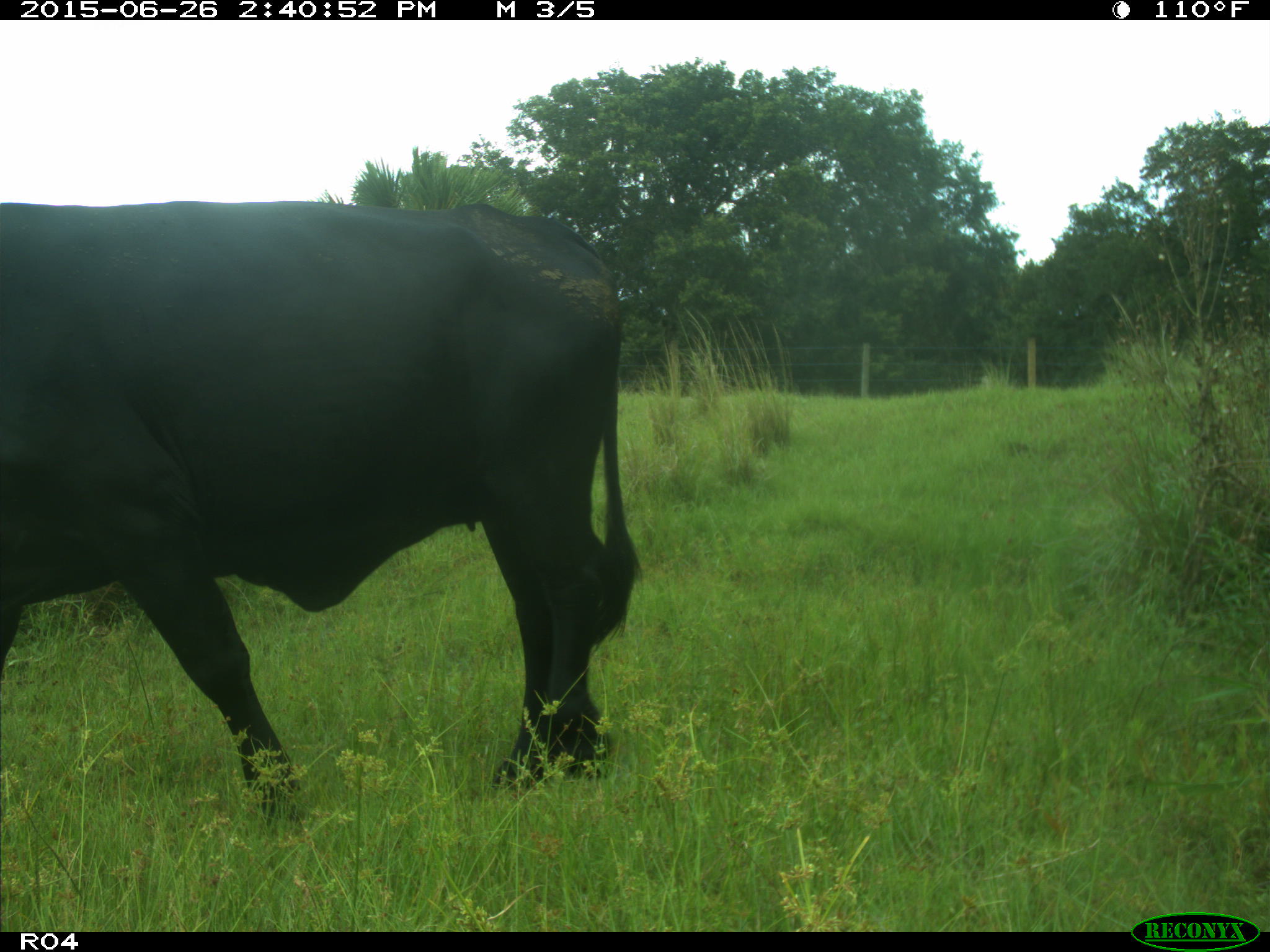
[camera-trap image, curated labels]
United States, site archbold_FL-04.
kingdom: Animalia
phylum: Chordata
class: Mammalia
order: Artiodactyla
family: Bovidae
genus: Bos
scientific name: Bos taurus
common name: domestic cow